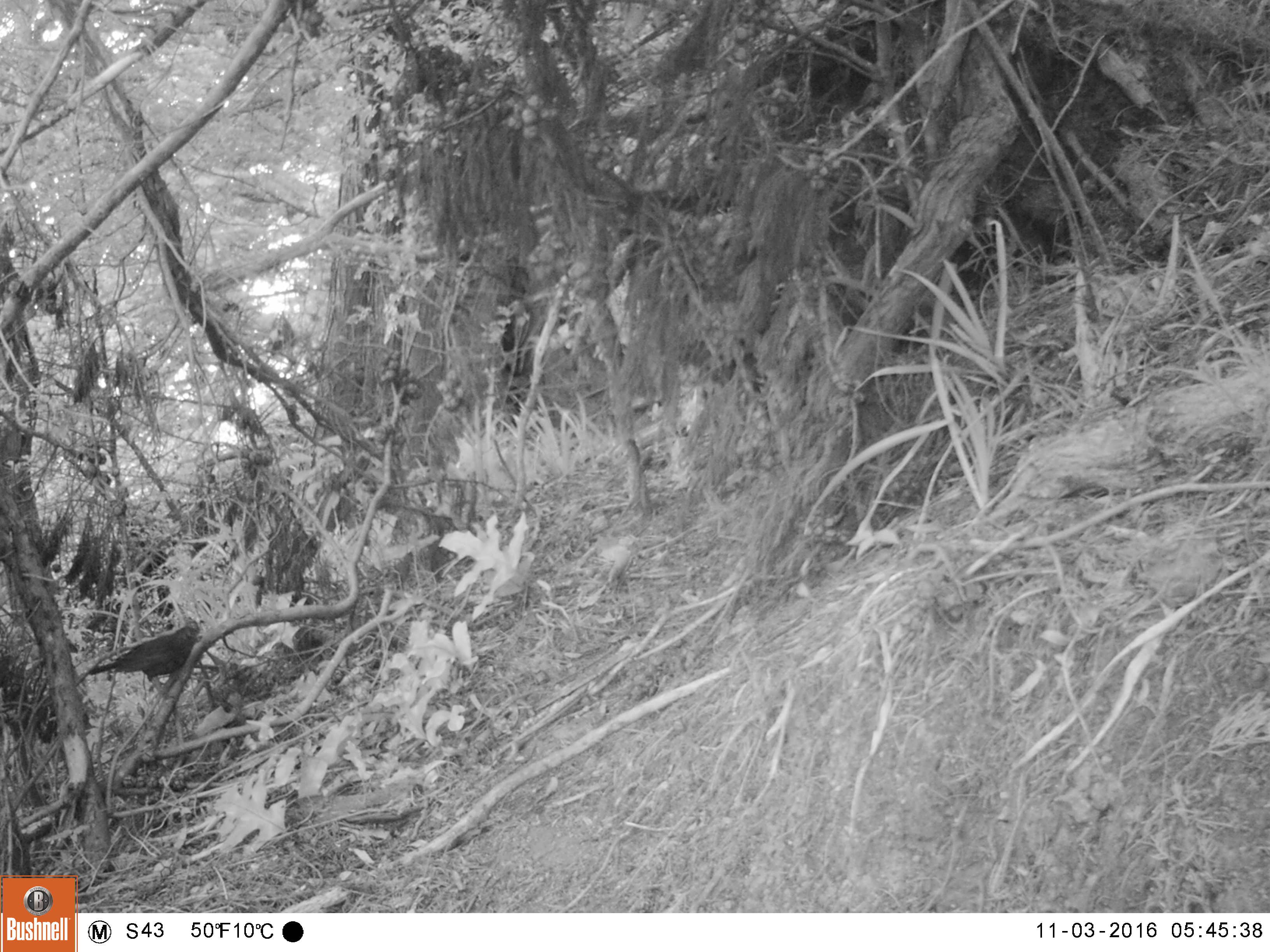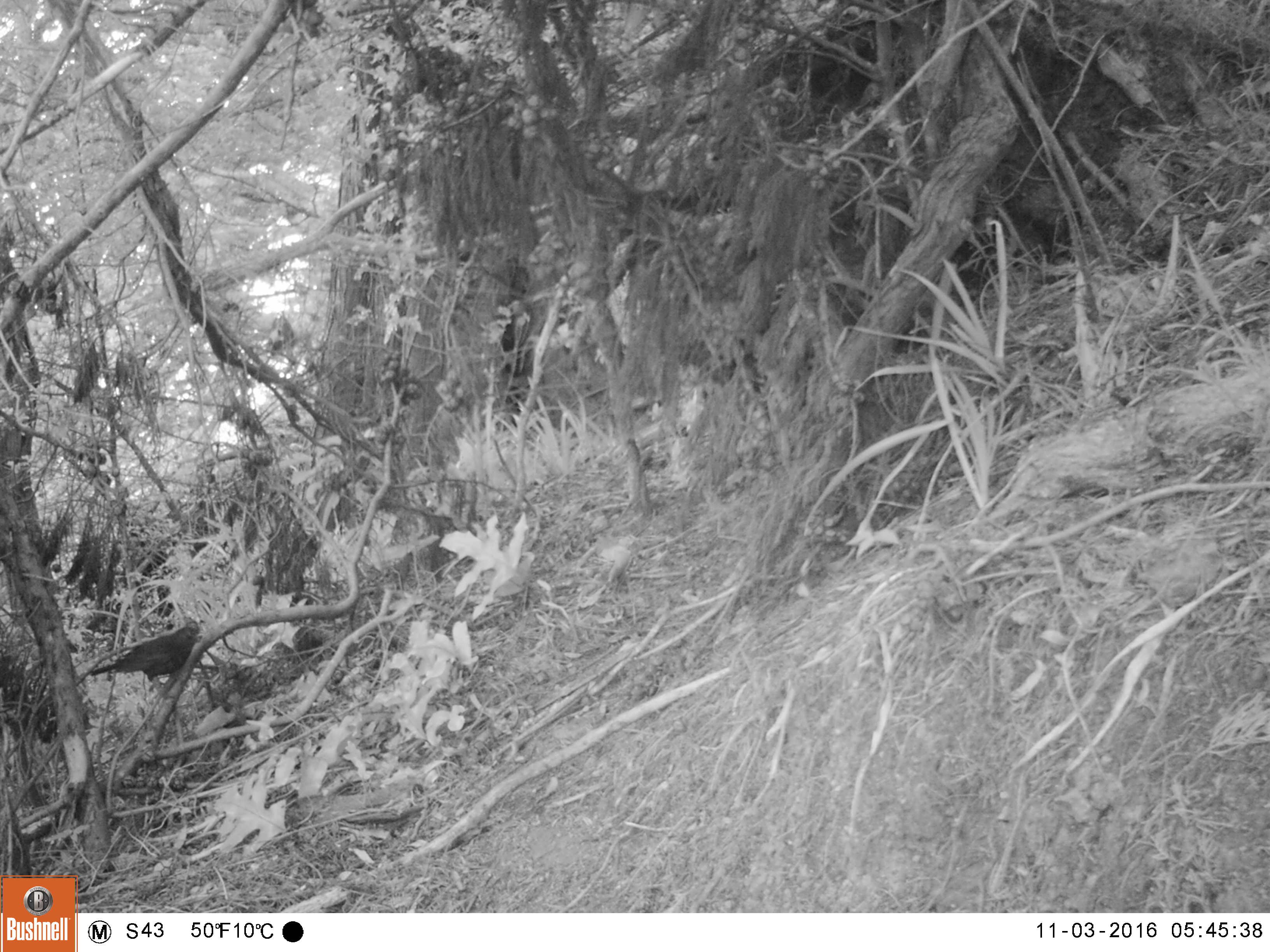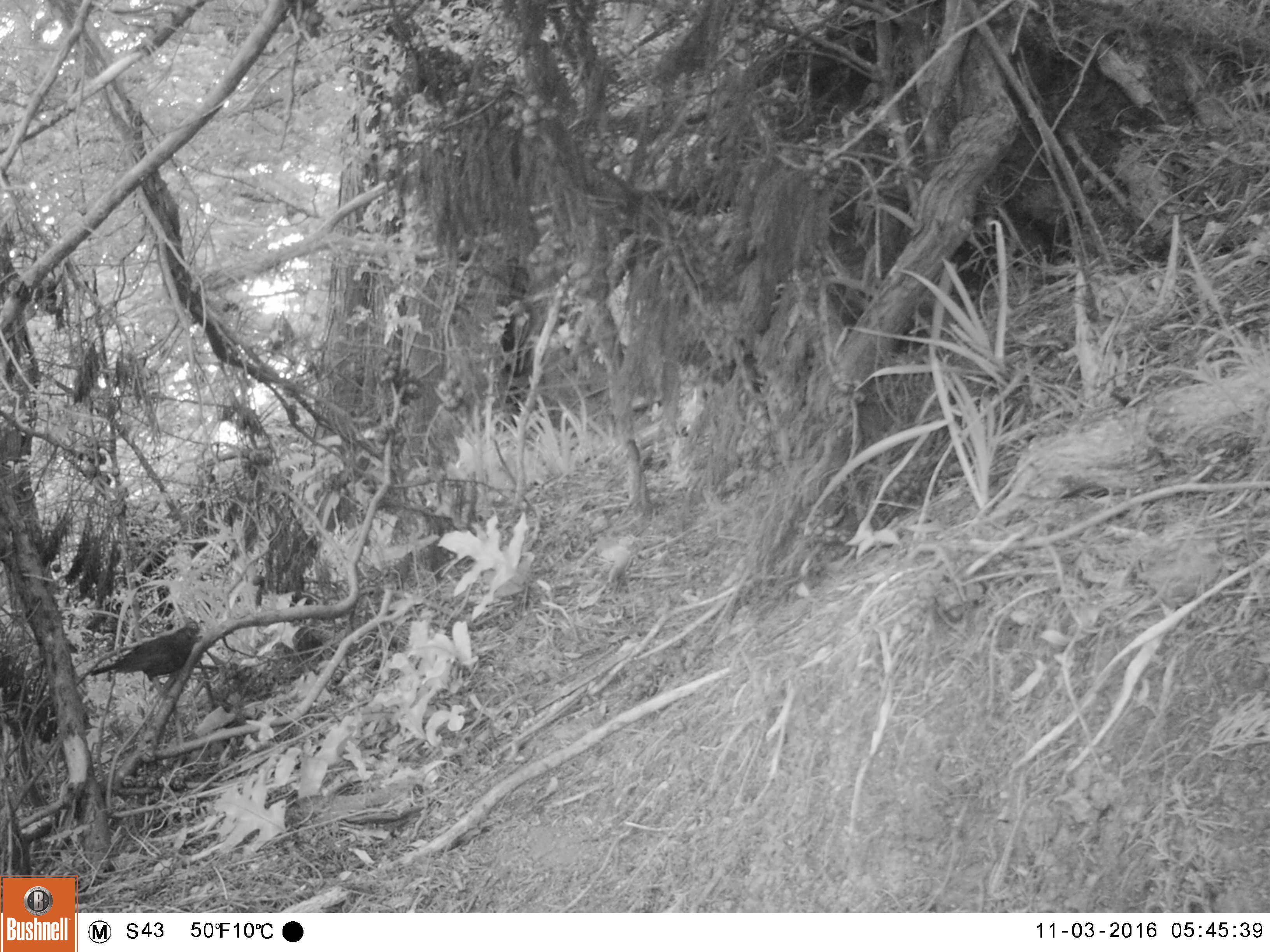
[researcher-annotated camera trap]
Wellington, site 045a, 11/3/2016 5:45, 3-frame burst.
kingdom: Animalia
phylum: Chordata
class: Aves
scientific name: Aves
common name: bird